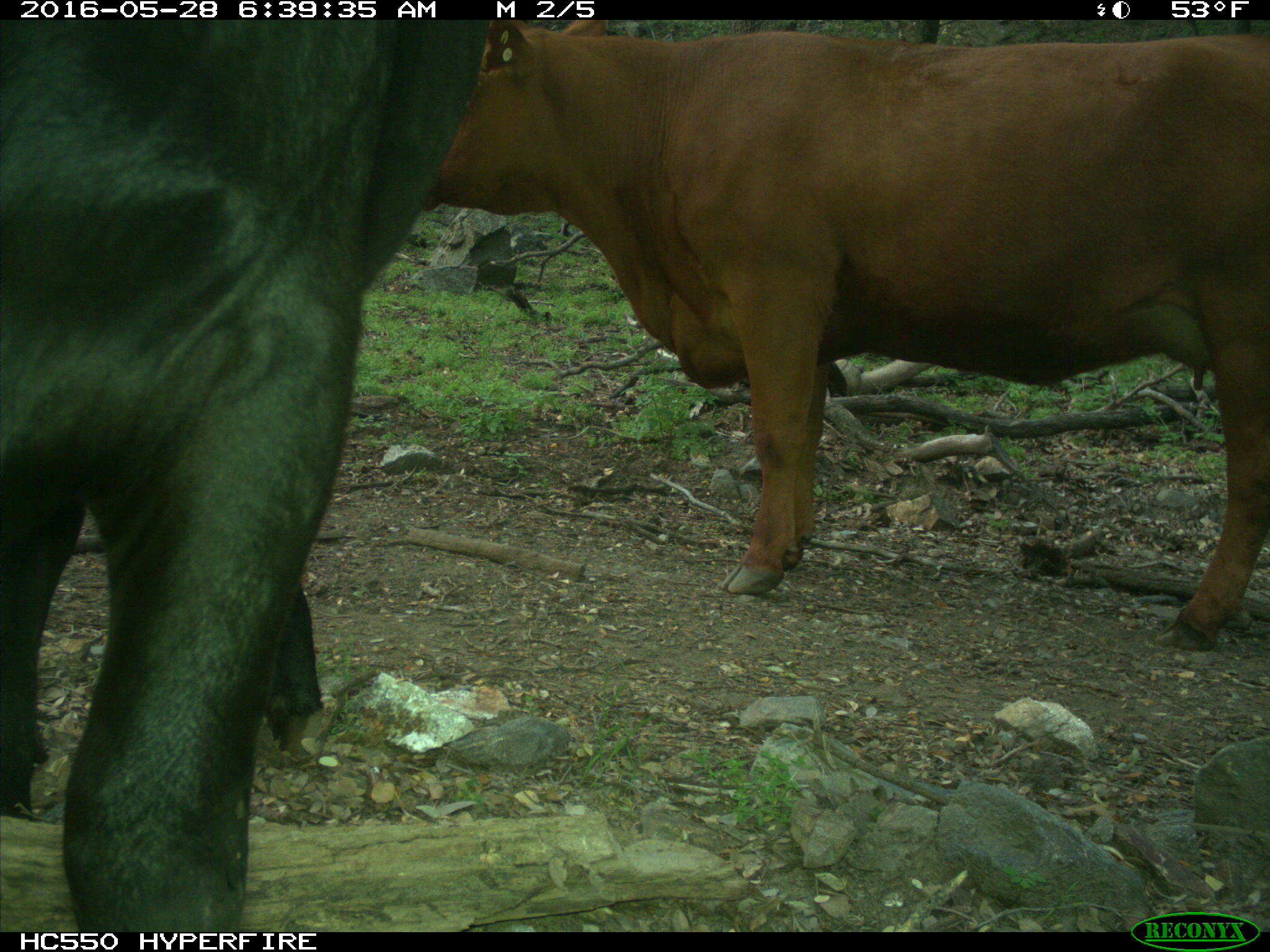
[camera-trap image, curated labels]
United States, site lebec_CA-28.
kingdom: Animalia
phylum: Chordata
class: Mammalia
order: Artiodactyla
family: Bovidae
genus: Bos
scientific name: Bos taurus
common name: domestic cow